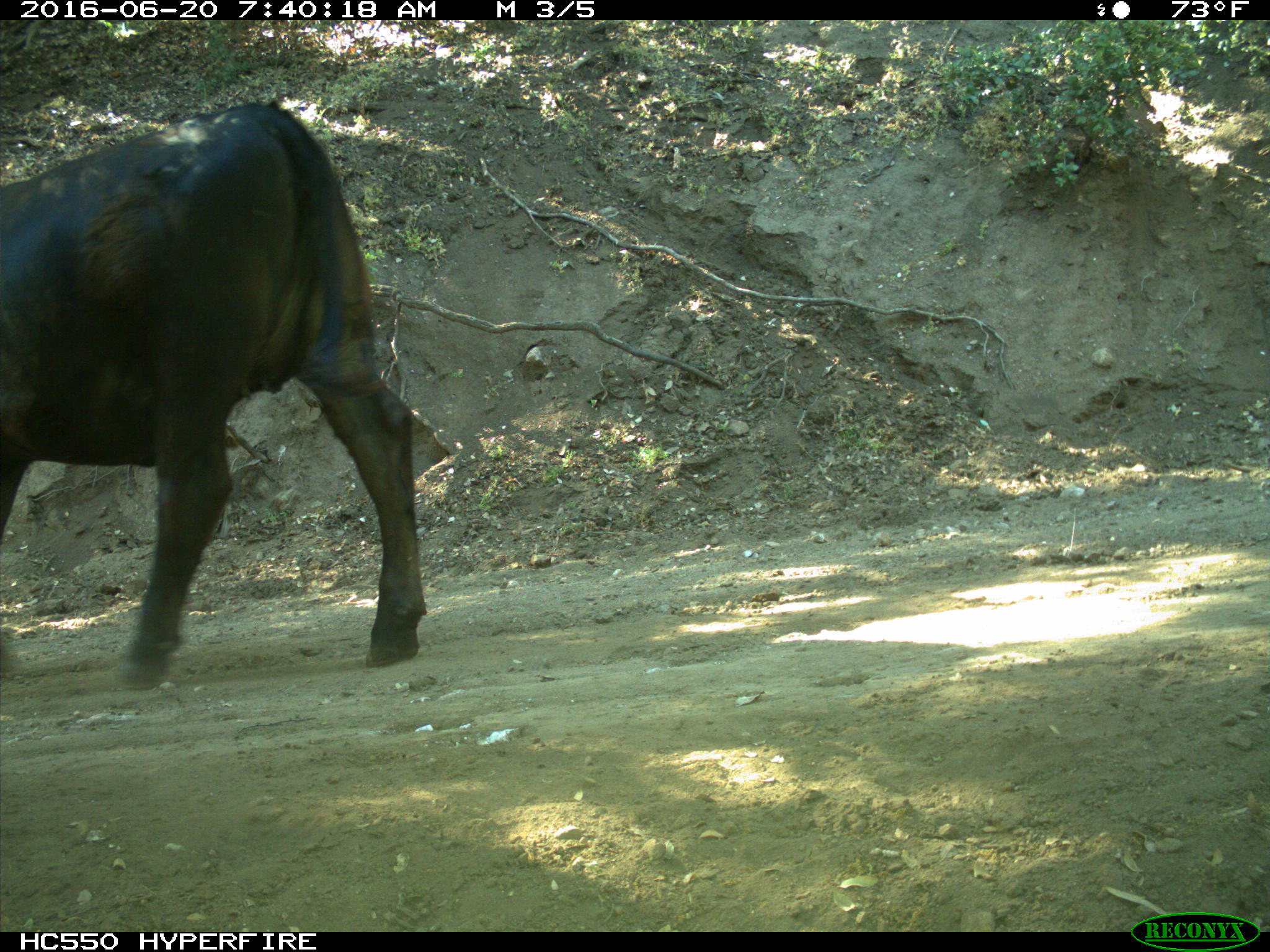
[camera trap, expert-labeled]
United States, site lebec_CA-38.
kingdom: Animalia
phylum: Chordata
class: Mammalia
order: Artiodactyla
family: Bovidae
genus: Bos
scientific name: Bos taurus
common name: domestic cow